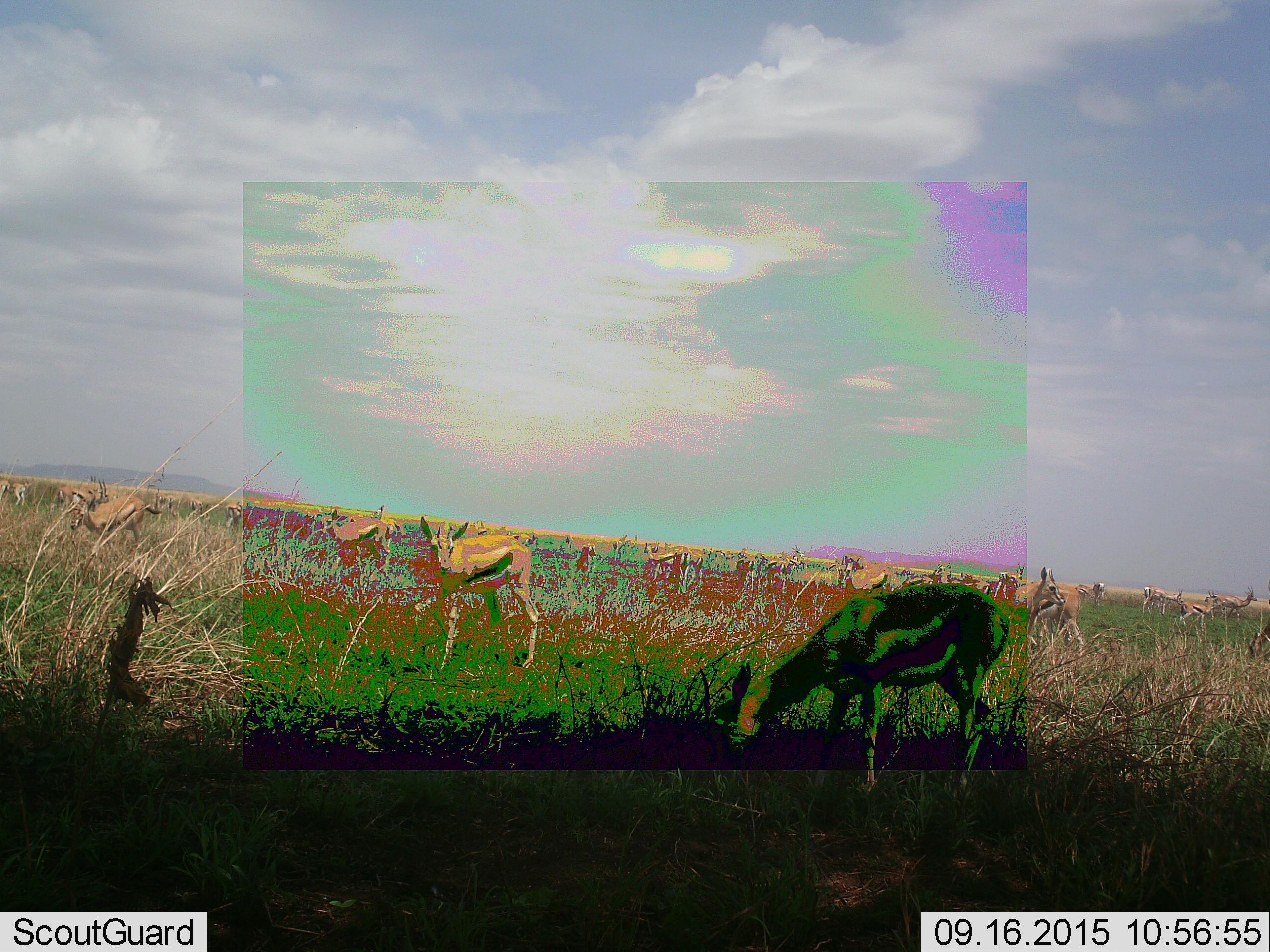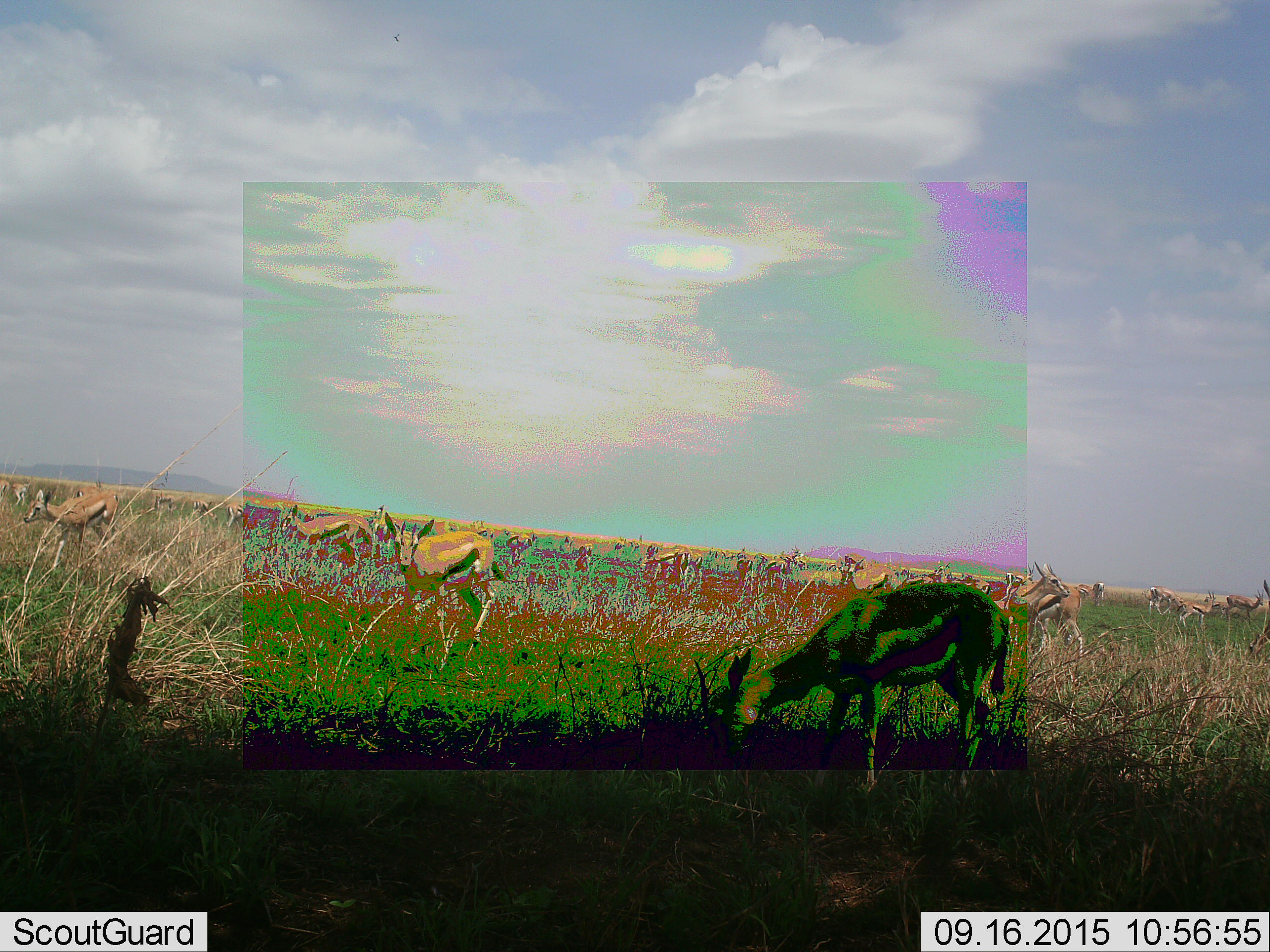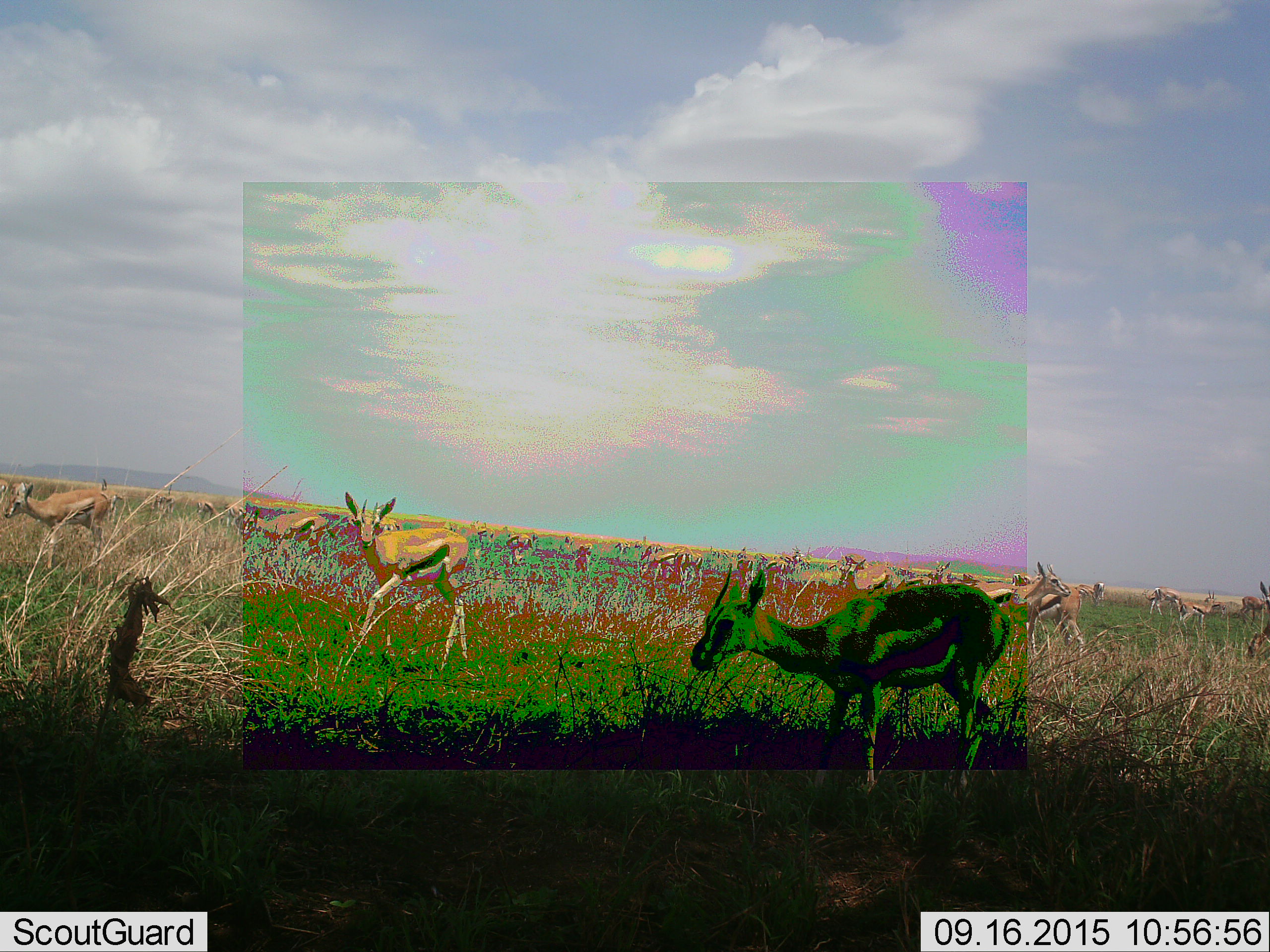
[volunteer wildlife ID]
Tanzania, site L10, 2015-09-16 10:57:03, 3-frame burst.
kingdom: Animalia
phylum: Chordata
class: Mammalia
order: Artiodactyla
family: Bovidae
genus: Eudorcas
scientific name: Eudorcas thomsonii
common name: thomson's gazelle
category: gazellethomsons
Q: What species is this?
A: Gazellethomsons (thomson's gazelle) (Eudorcas thomsonii).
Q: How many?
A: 11-50.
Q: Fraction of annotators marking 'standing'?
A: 100%.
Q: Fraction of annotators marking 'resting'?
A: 17%.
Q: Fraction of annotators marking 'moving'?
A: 50%.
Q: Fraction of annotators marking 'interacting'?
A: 33%.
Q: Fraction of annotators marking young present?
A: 0%.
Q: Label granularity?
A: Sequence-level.